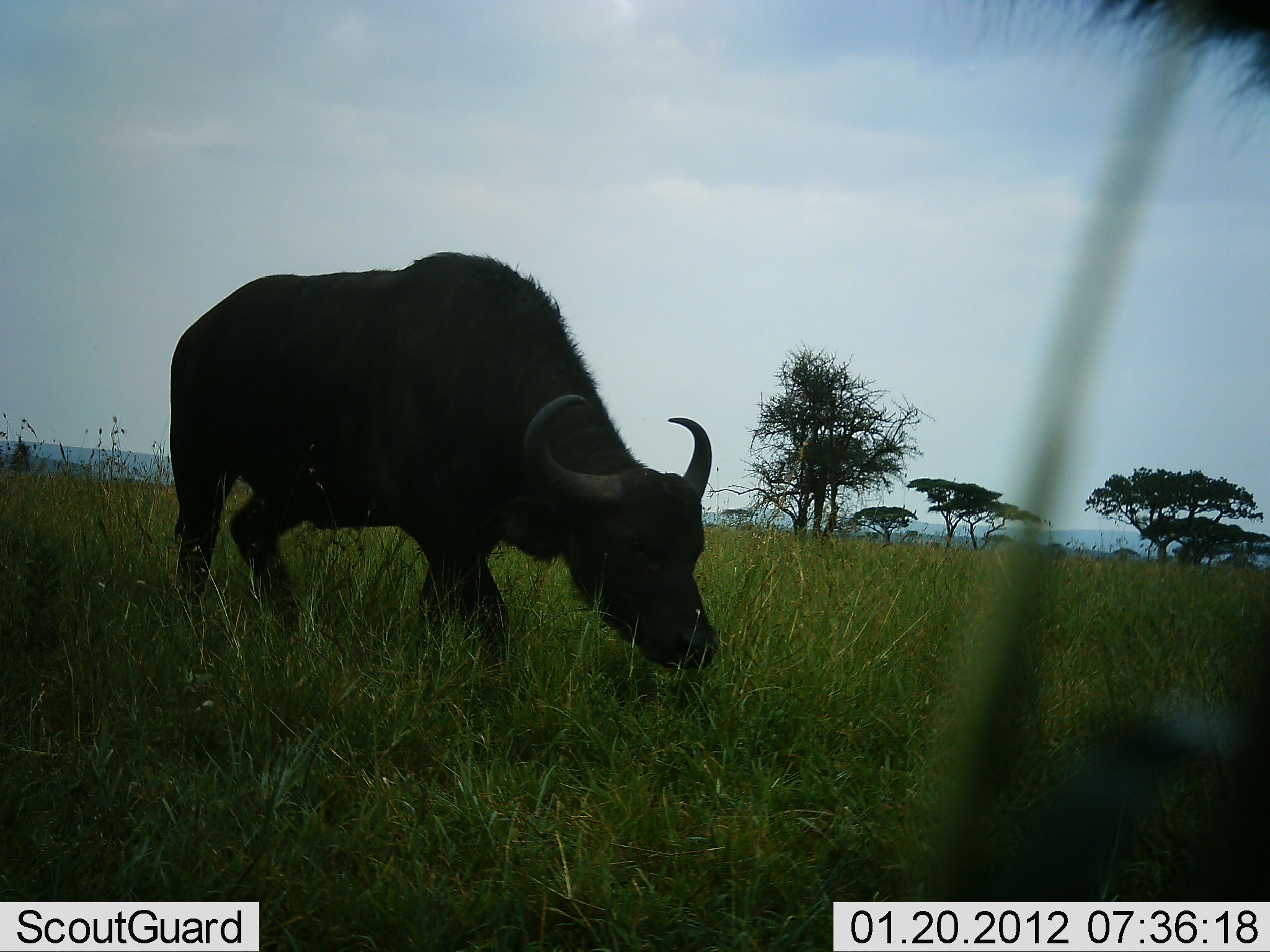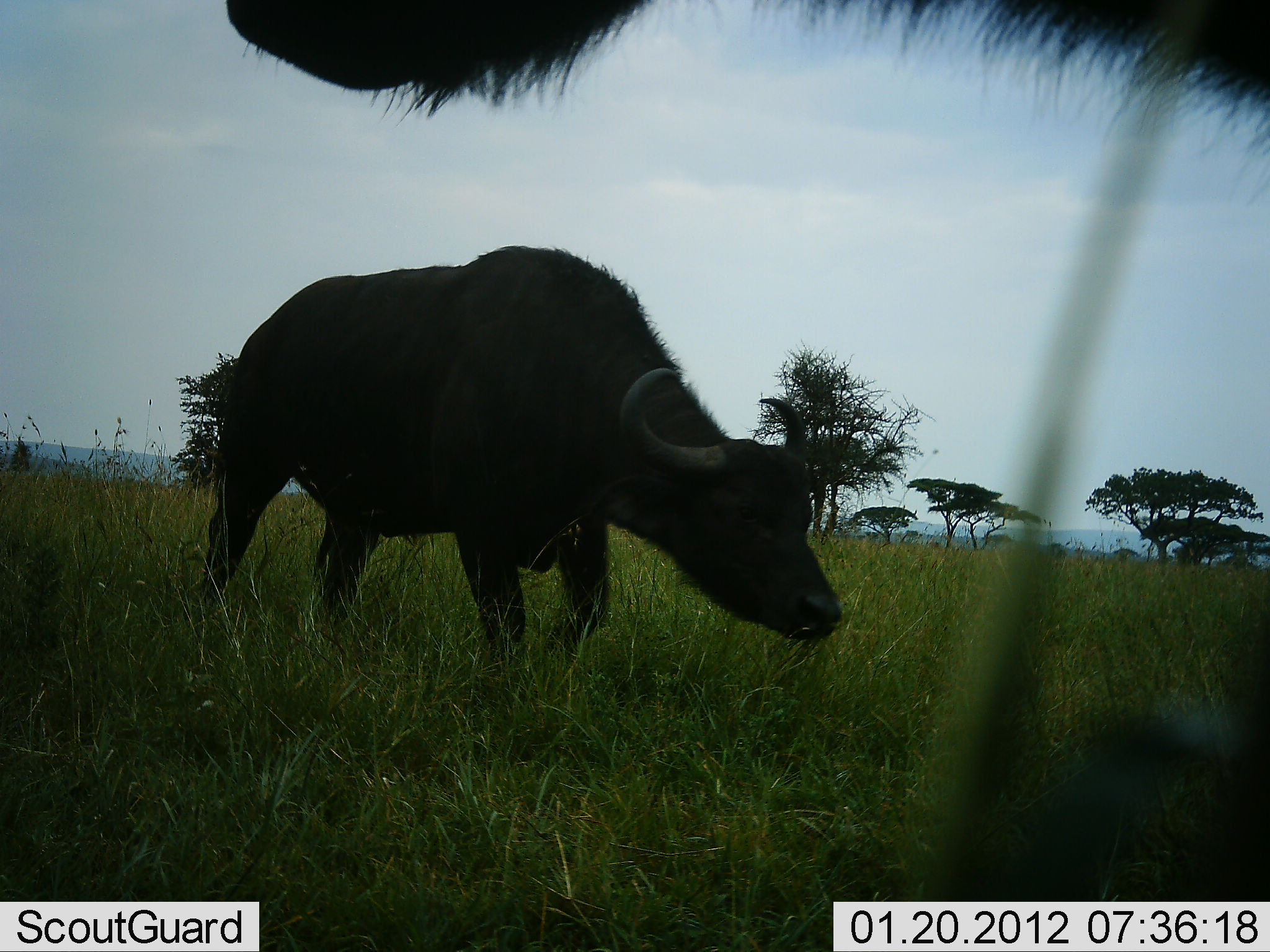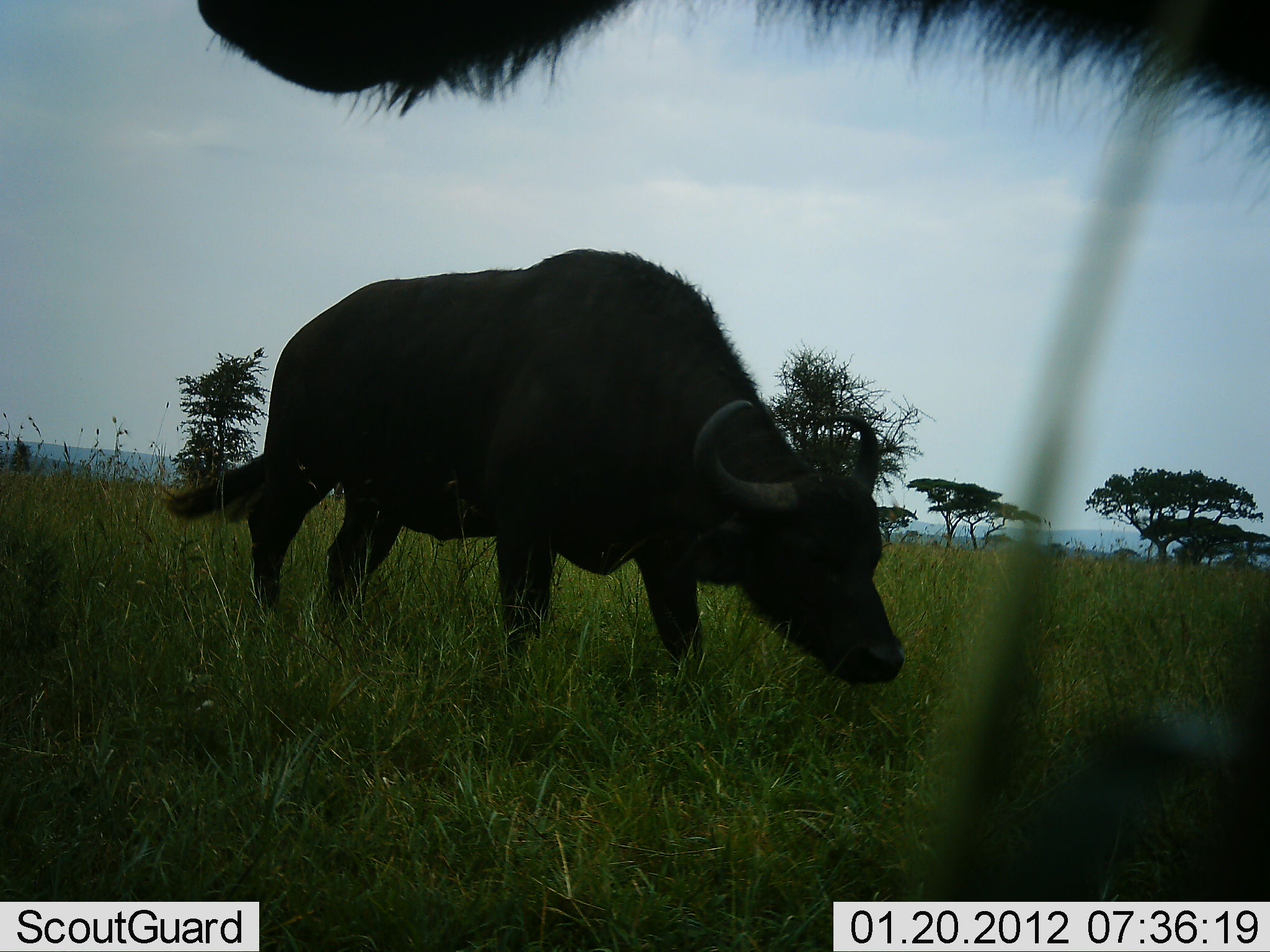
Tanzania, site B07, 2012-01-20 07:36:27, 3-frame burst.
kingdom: Animalia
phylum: Chordata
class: Mammalia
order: Artiodactyla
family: Bovidae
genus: Syncerus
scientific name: Syncerus caffer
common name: cape buffalo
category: buffalo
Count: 2.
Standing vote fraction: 45%.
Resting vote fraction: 0%.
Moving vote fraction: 86%.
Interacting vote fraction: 0%.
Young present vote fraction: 0%.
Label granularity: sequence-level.